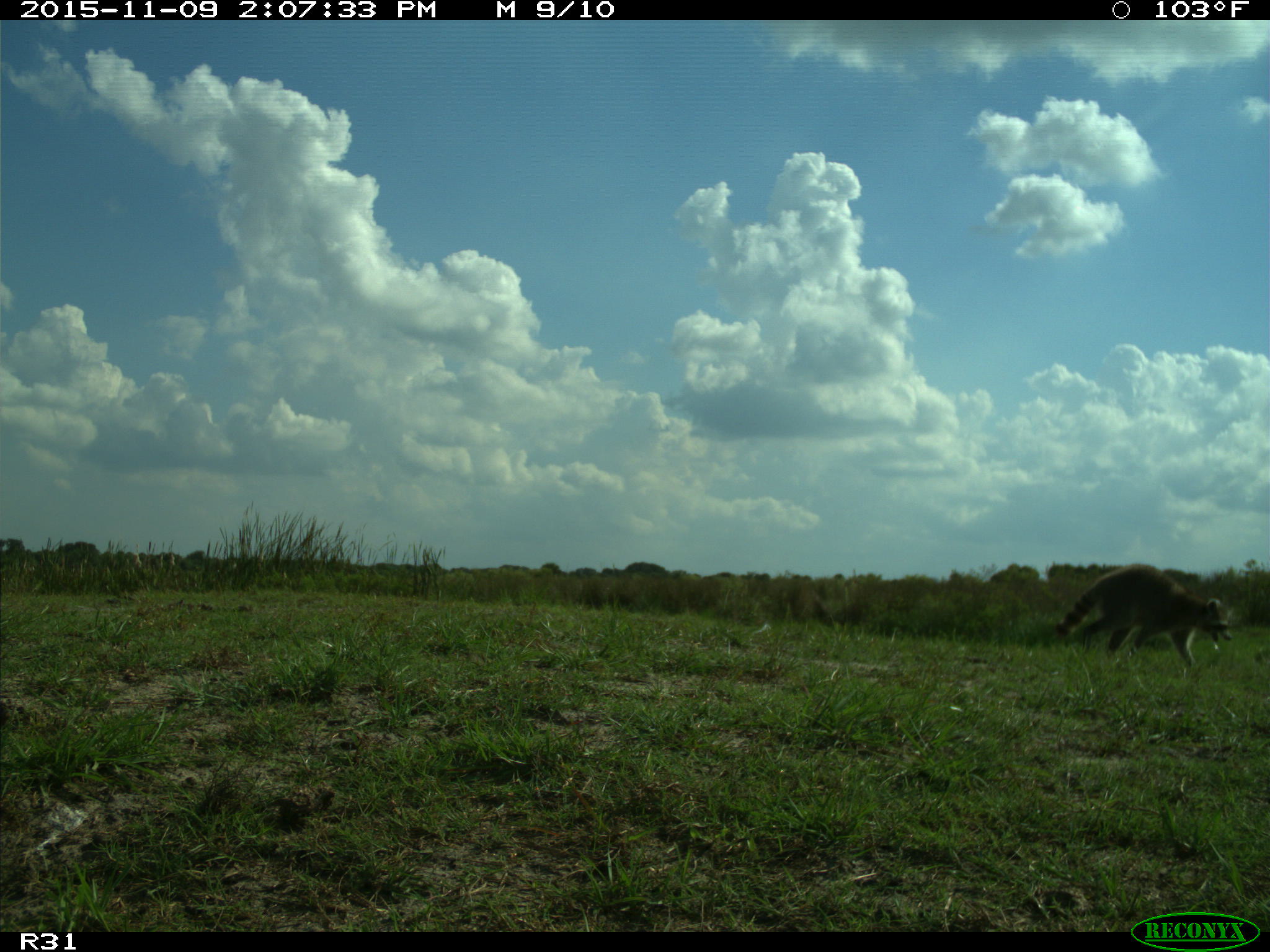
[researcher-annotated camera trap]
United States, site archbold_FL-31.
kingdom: Animalia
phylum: Chordata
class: Mammalia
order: Carnivora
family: Procyonidae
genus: Procyon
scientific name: Procyon lotor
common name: common raccoon